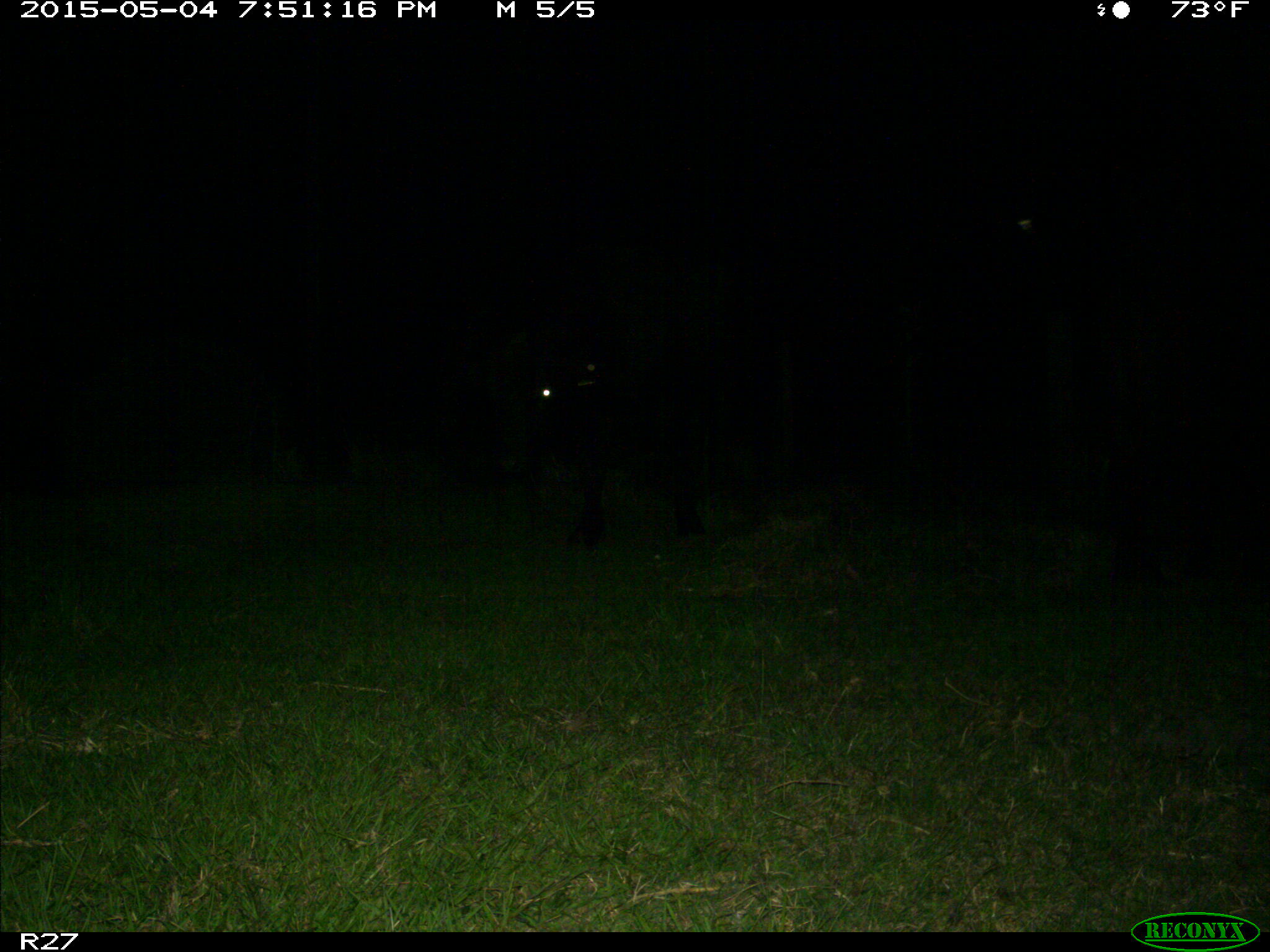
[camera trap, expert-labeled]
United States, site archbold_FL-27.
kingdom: Animalia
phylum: Chordata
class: Mammalia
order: Artiodactyla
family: Bovidae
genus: Bos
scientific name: Bos taurus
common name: domestic cow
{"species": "Bos taurus (domestic cow)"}